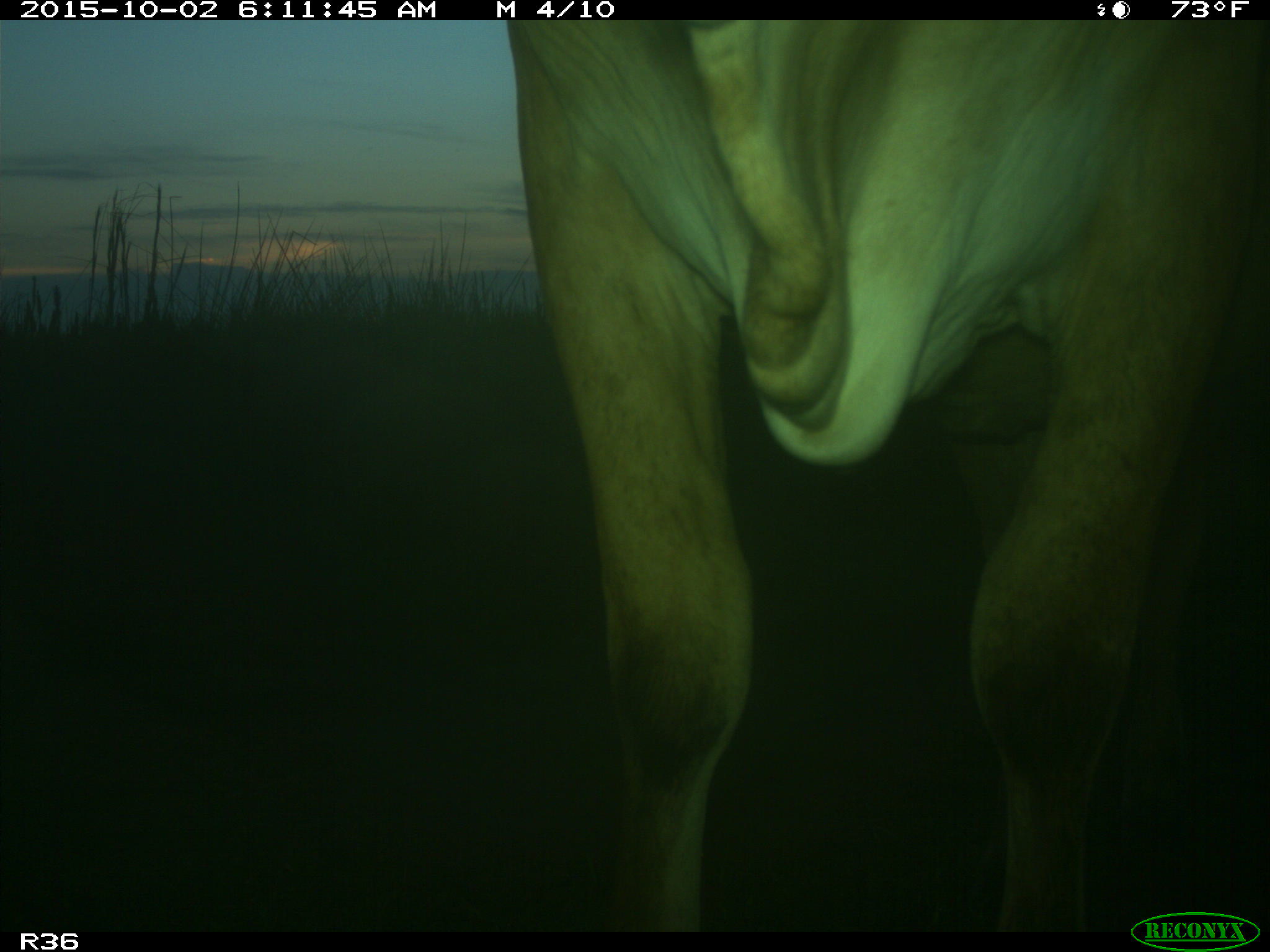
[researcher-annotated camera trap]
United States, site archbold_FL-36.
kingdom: Animalia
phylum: Chordata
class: Mammalia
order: Artiodactyla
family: Bovidae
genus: Bos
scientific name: Bos taurus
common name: domestic cow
Bos taurus (domestic cow).